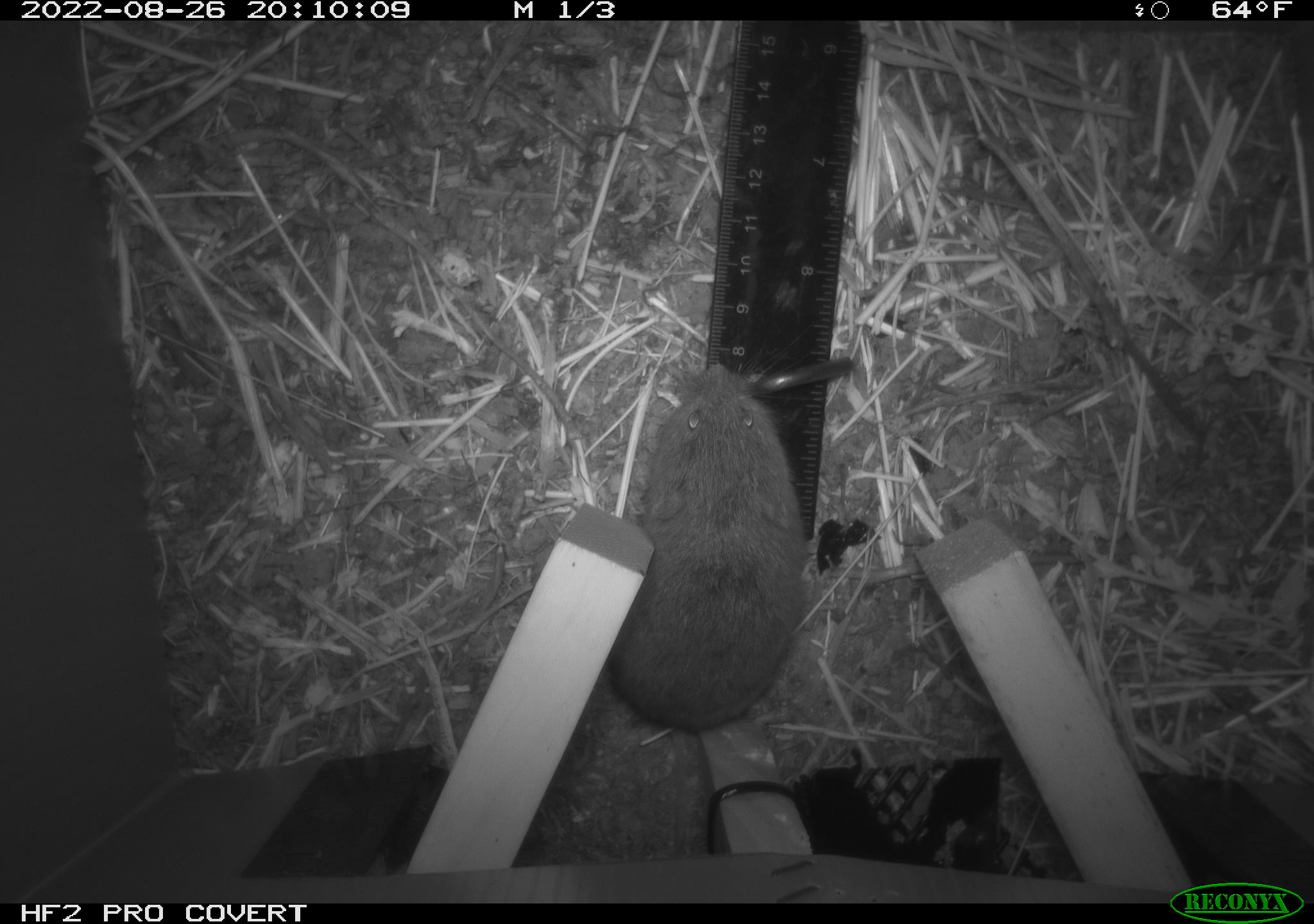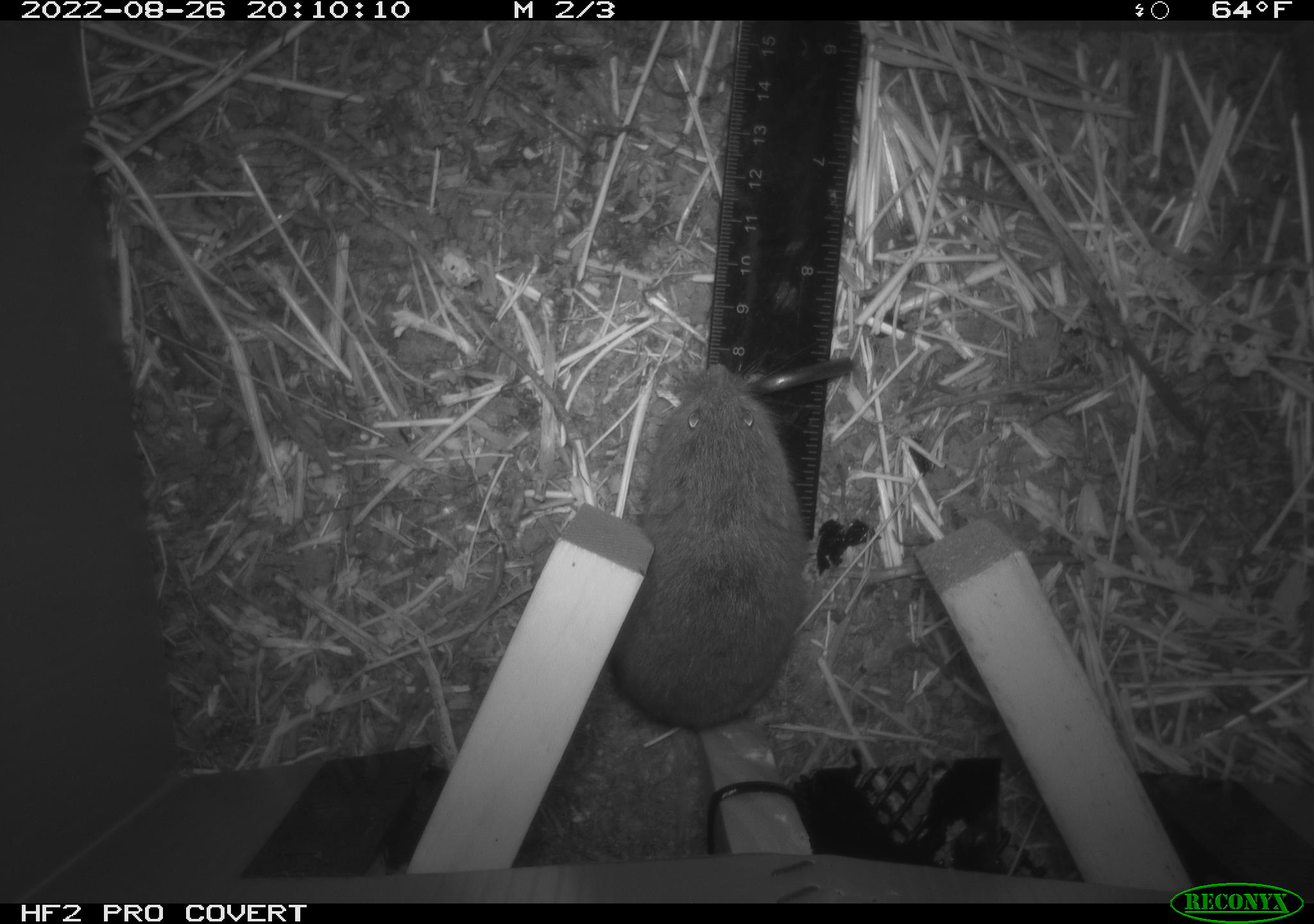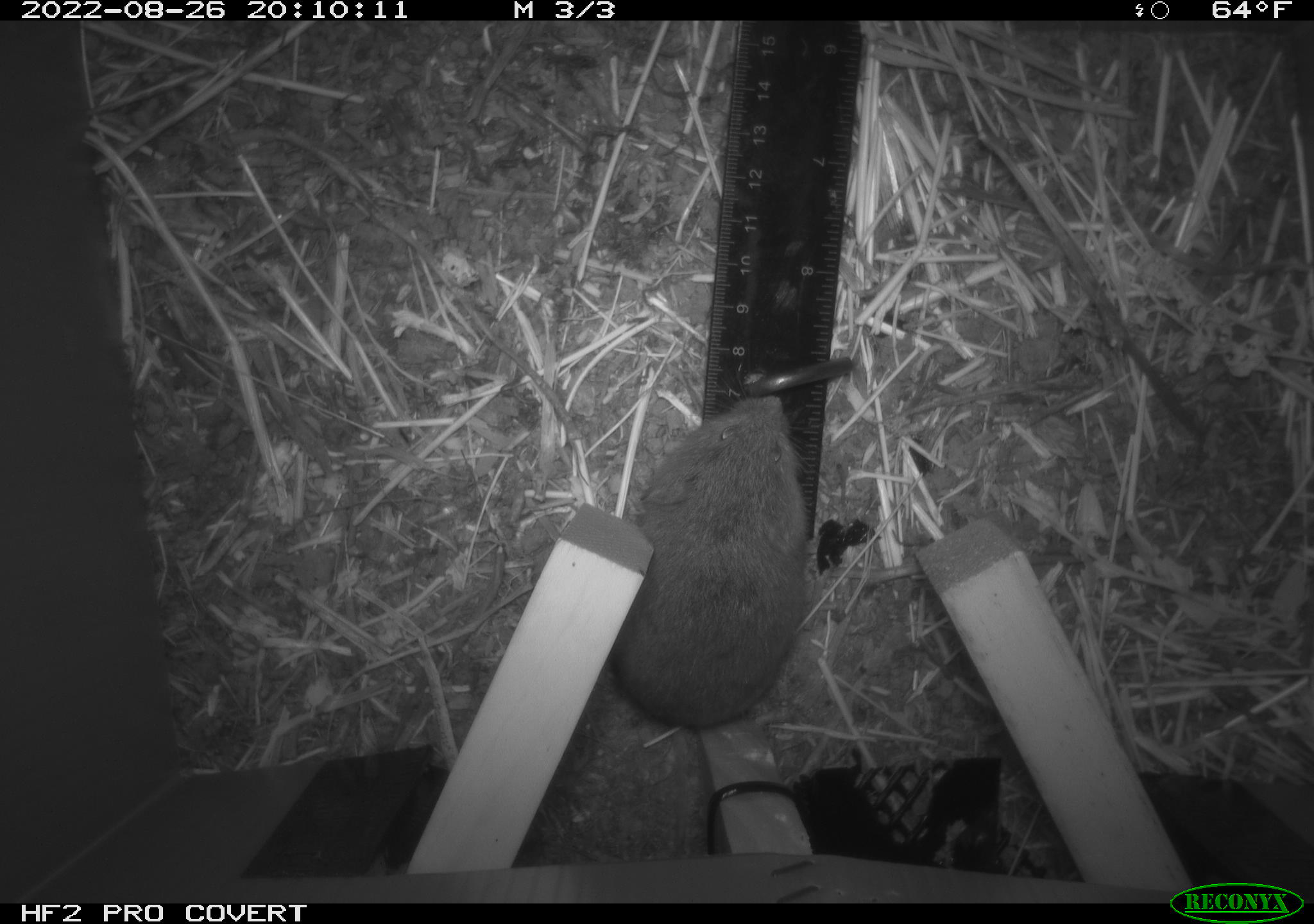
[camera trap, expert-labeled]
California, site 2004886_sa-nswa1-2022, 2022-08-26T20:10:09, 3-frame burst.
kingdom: Animalia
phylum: Chordata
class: Mammalia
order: Rodentia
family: Cricetidae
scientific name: Cricetidae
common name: hamsters, voles, lemmings, and allies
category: cricetidae family